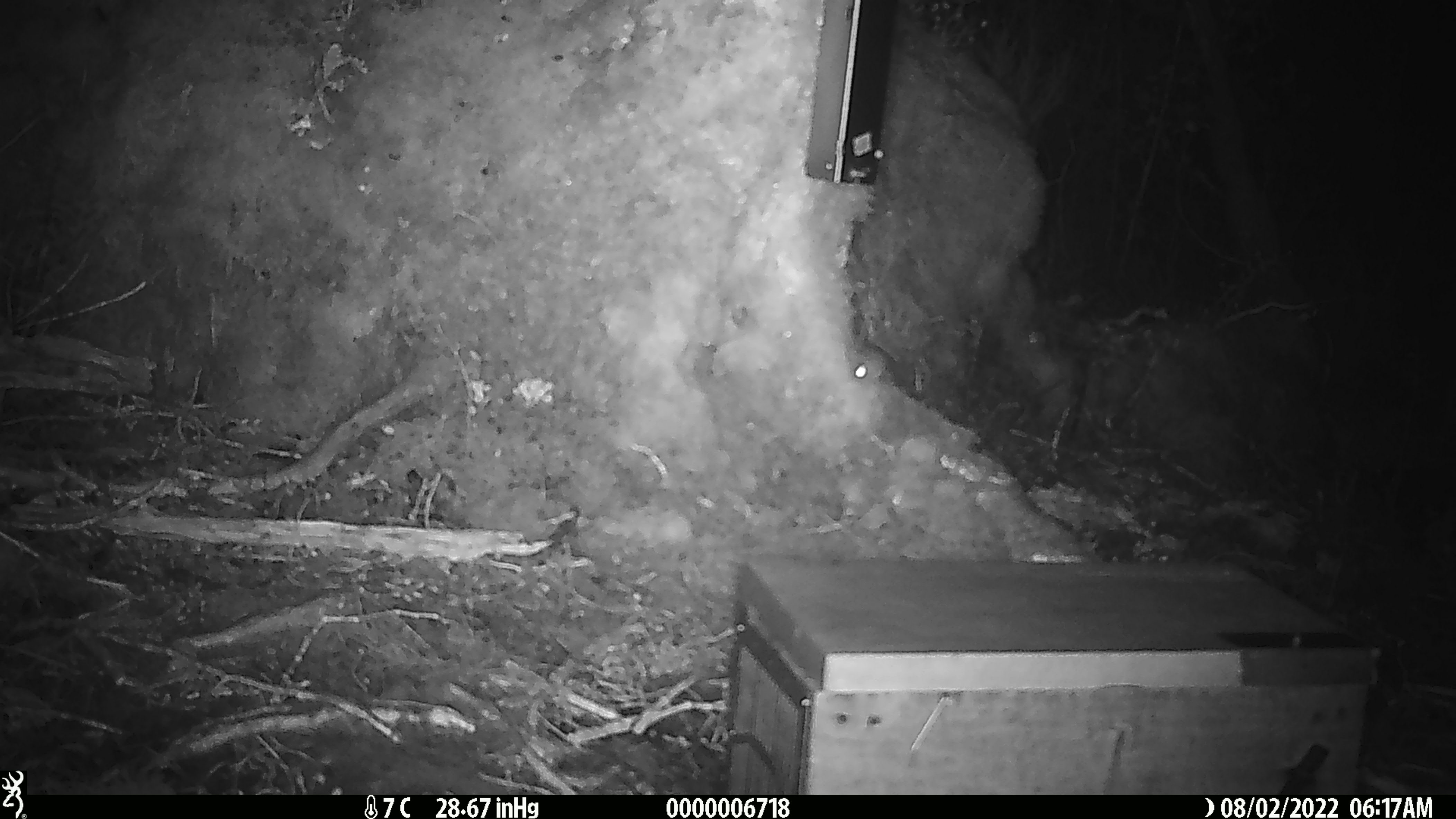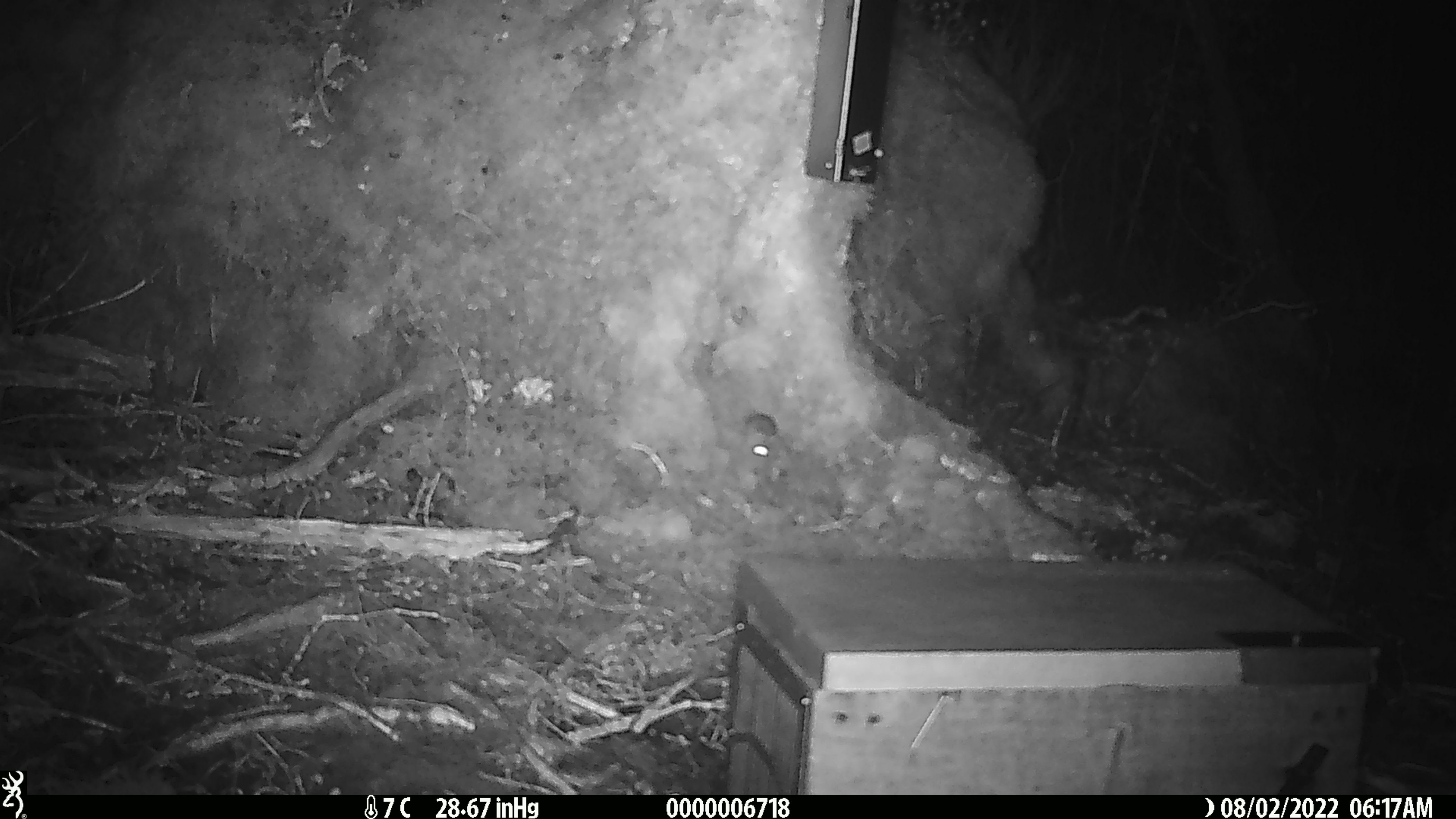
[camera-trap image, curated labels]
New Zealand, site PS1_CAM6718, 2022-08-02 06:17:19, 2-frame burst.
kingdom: Animalia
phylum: Chordata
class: Mammalia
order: Rodentia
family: Muridae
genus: Mus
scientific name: Mus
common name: mouse